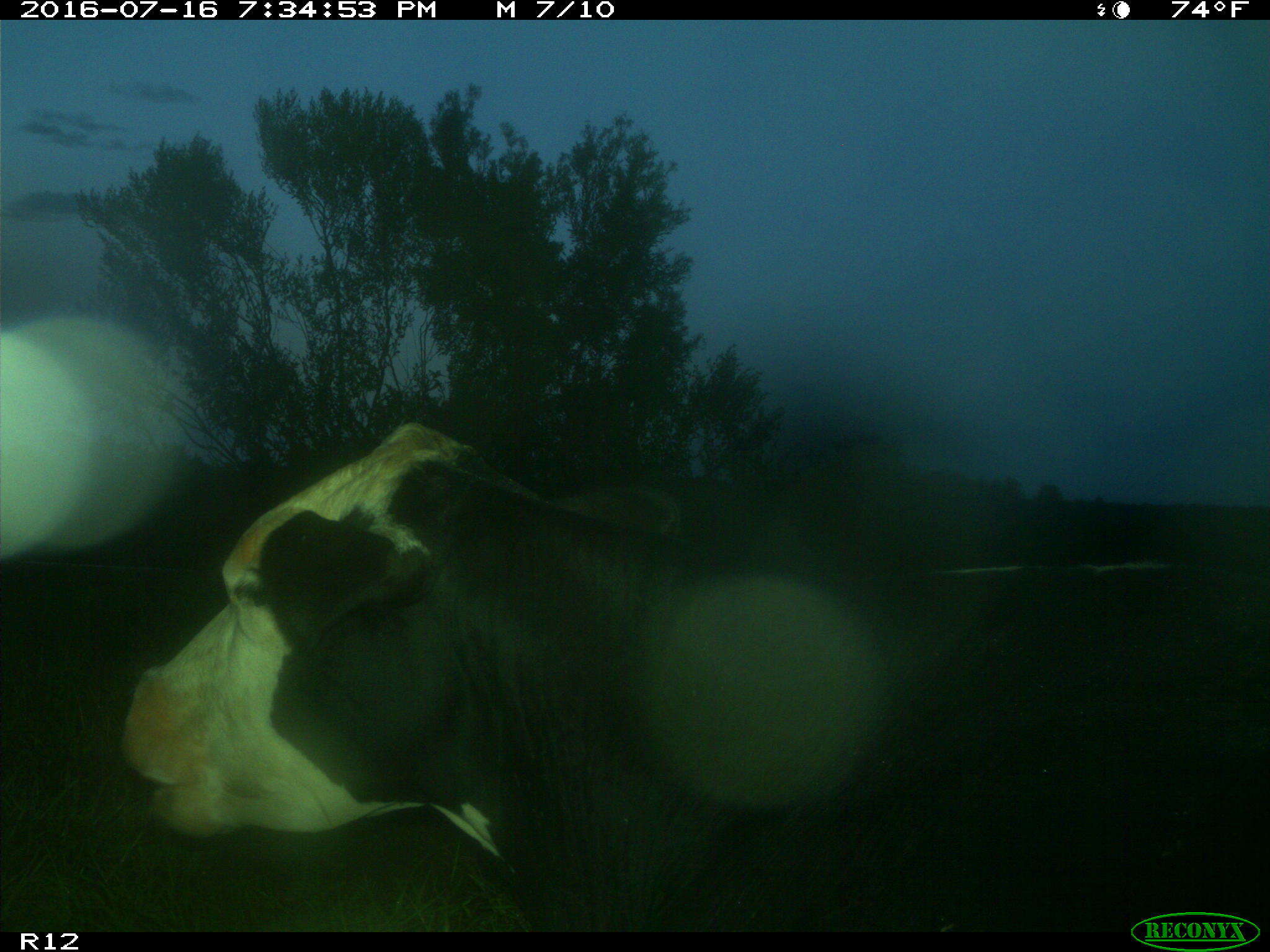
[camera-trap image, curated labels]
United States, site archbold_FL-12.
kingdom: Animalia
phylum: Chordata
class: Mammalia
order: Artiodactyla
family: Bovidae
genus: Bos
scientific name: Bos taurus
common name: domestic cow